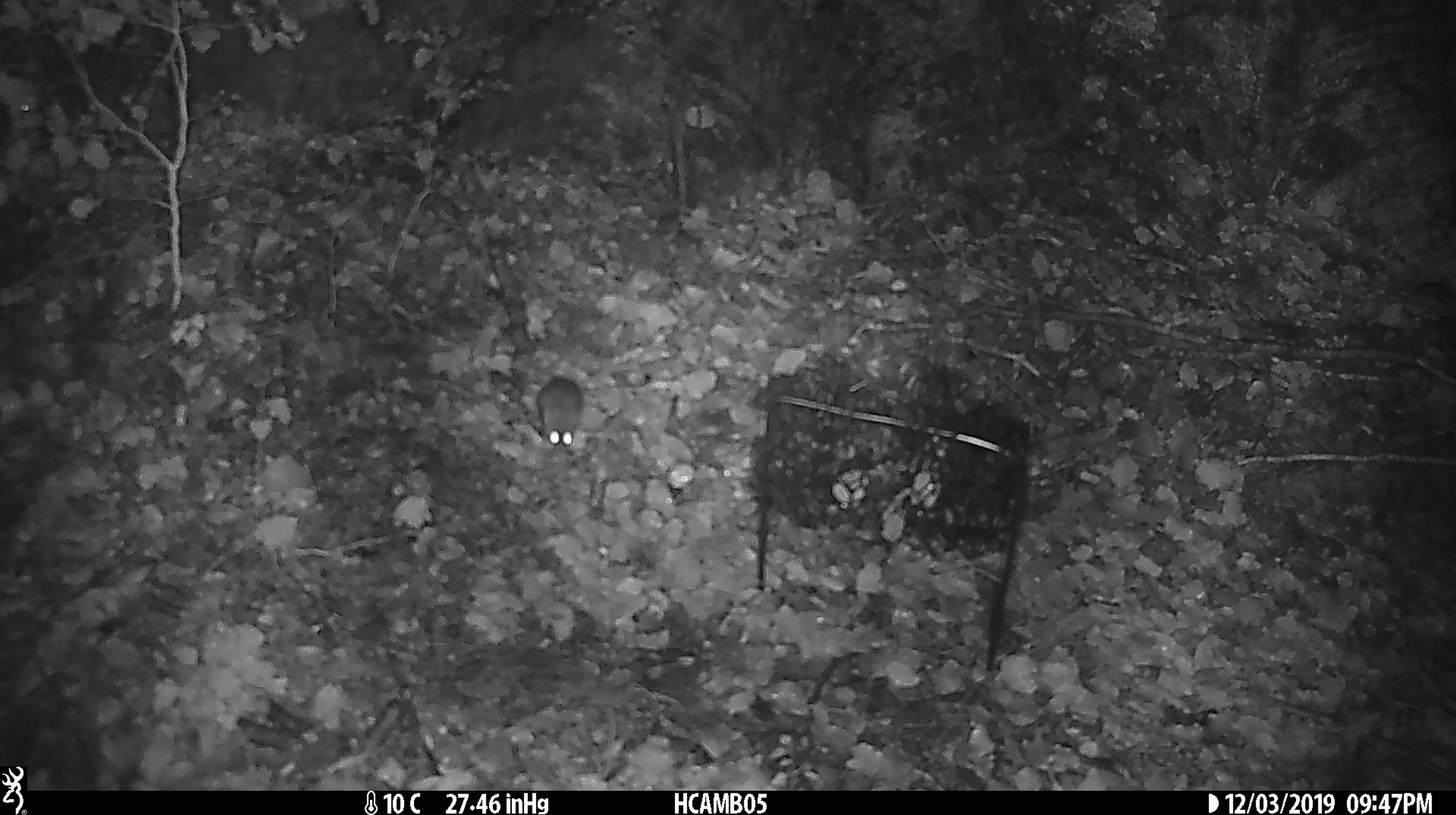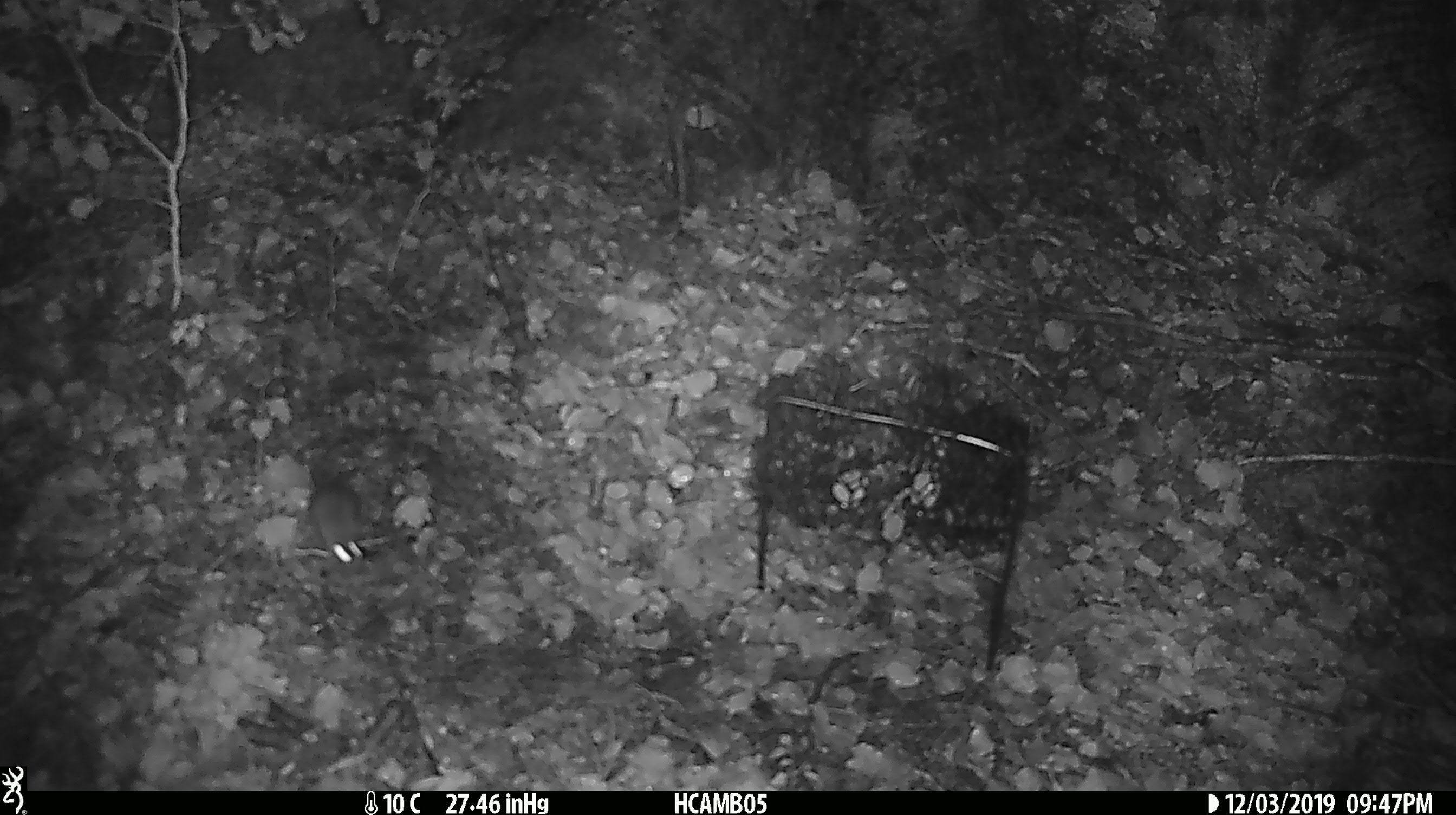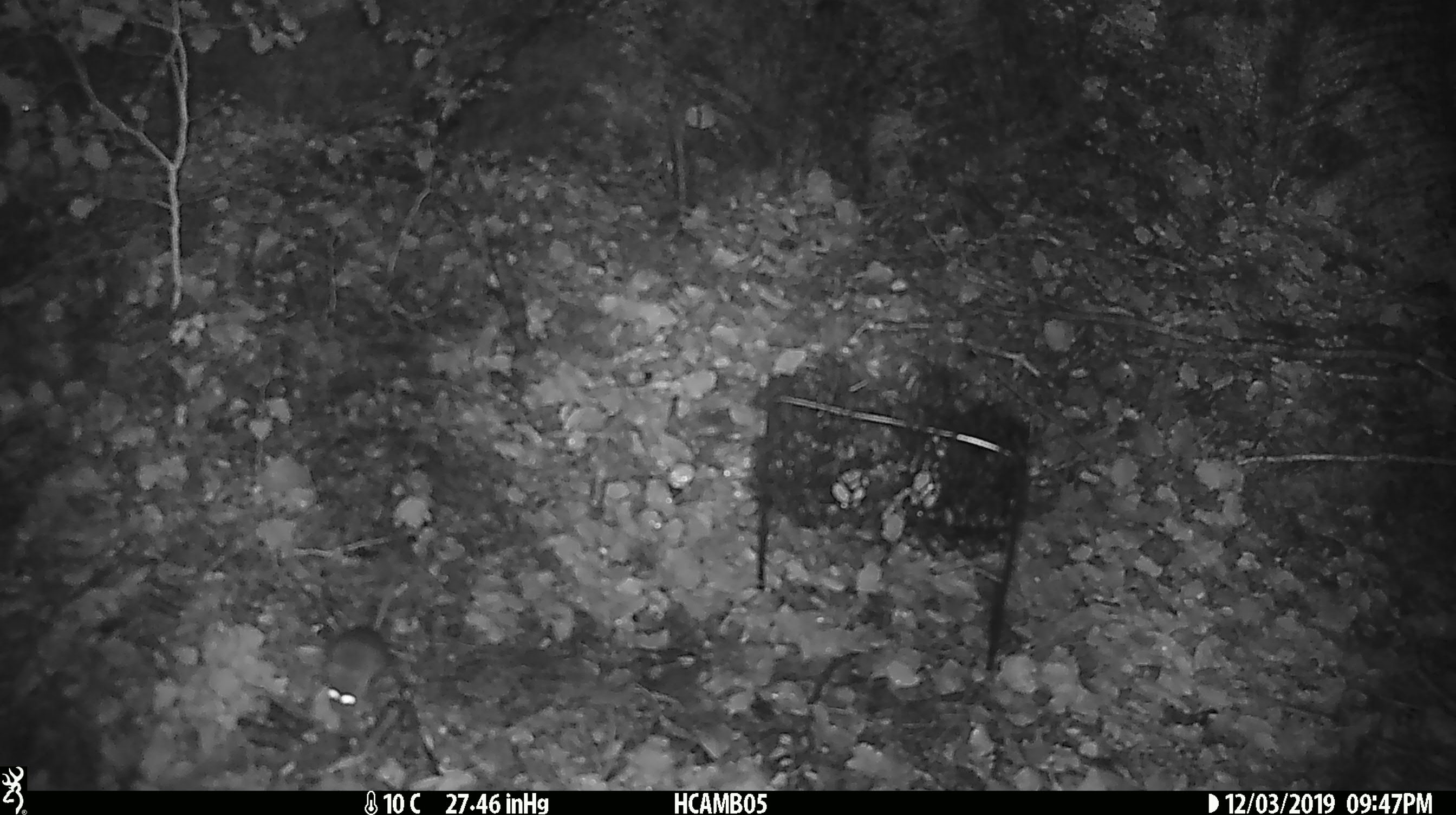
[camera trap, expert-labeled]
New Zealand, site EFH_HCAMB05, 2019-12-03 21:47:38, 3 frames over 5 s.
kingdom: Animalia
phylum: Chordata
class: Mammalia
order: Rodentia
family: Muridae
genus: Mus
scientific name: Mus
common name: mouse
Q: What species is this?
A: Mouse (Mus).